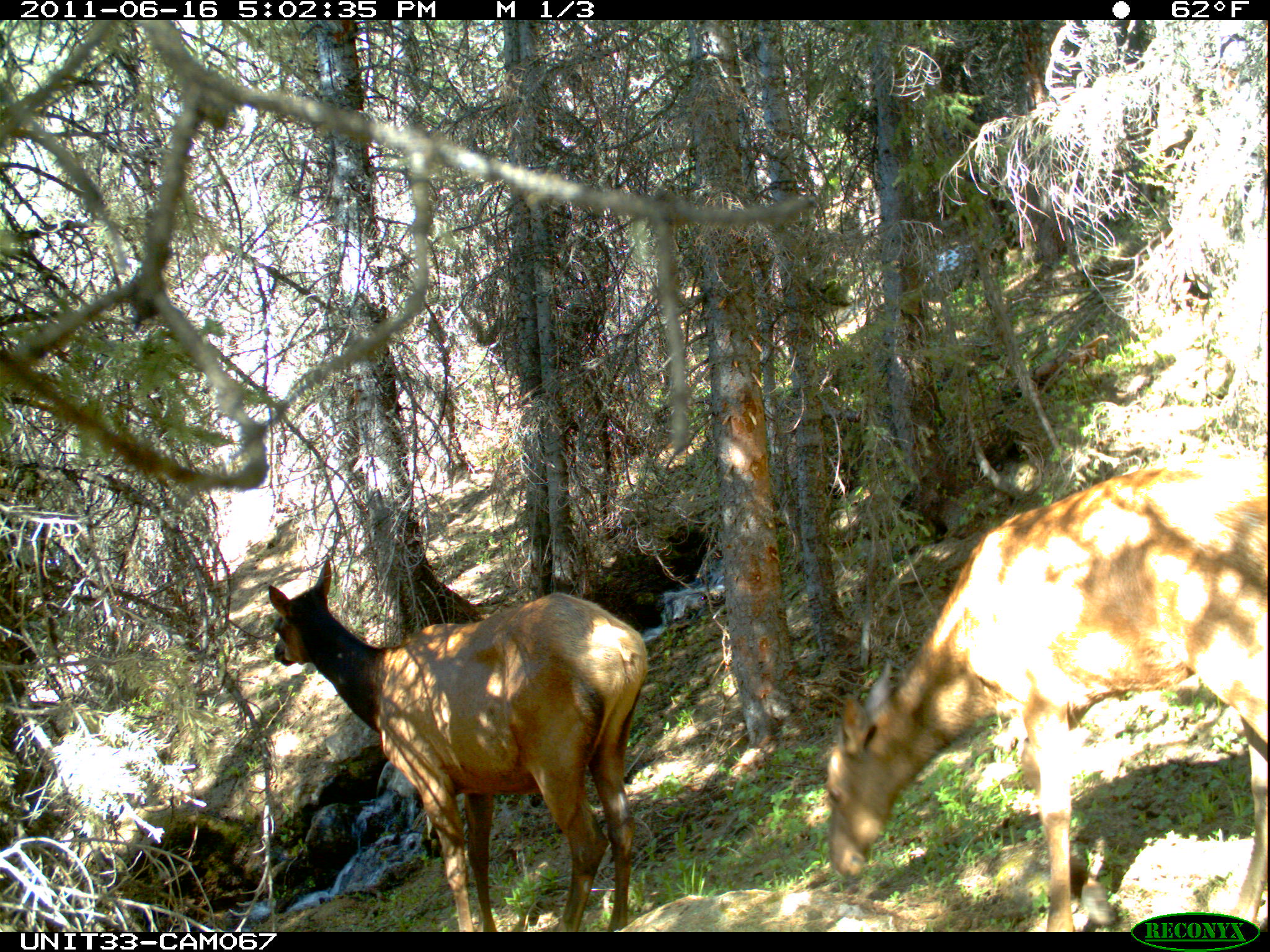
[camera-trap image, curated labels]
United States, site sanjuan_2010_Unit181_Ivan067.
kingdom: Animalia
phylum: Chordata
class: Mammalia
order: Artiodactyla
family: Cervidae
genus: Cervus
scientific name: Cervus elaphus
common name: red deer